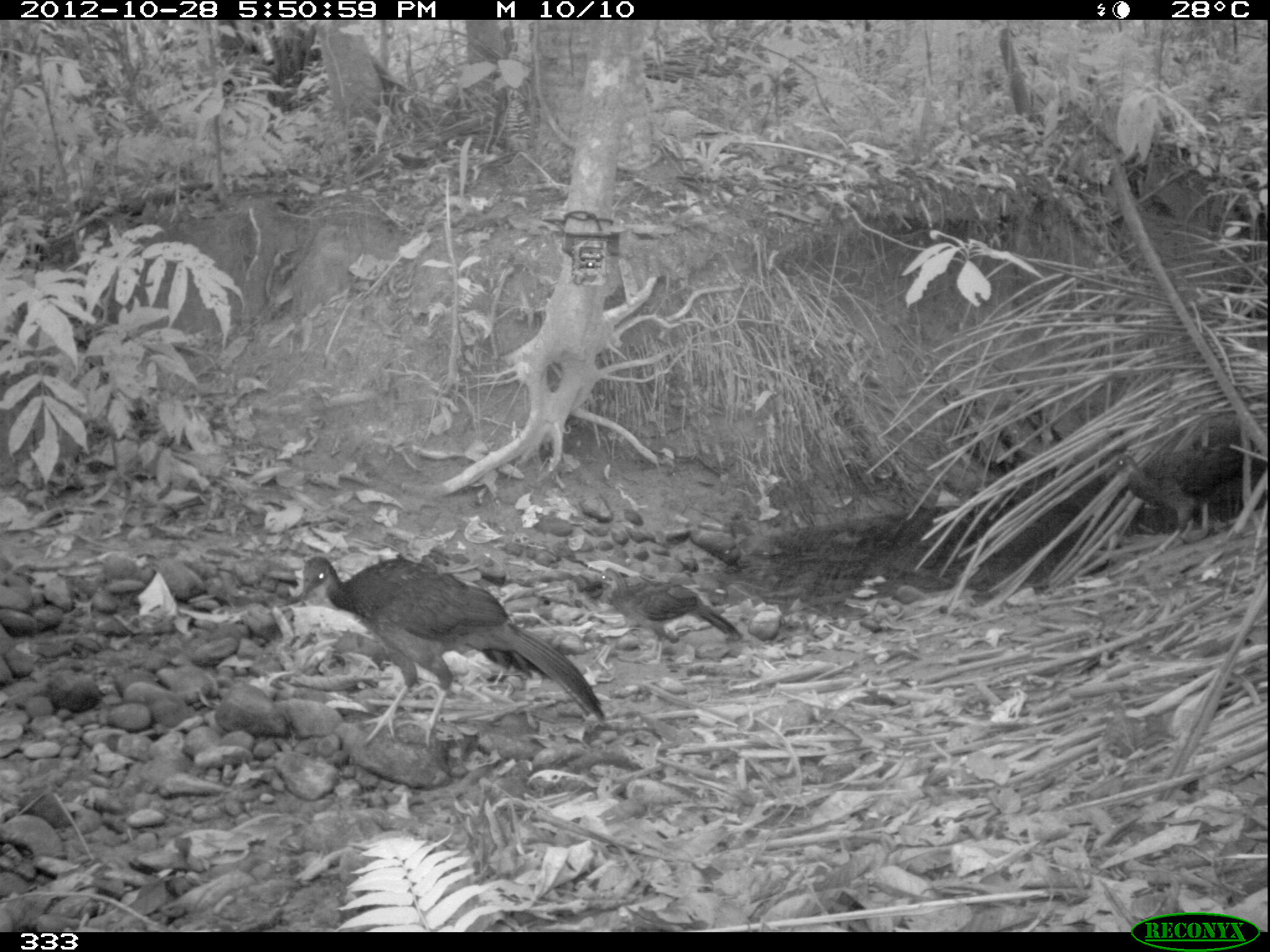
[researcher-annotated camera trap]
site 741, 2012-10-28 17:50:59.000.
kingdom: Animalia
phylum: Chordata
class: Aves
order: Galliformes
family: Cracidae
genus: Penelope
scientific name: Penelope jacquacu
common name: spix's guan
Penelope jacquacu (spix's guan).